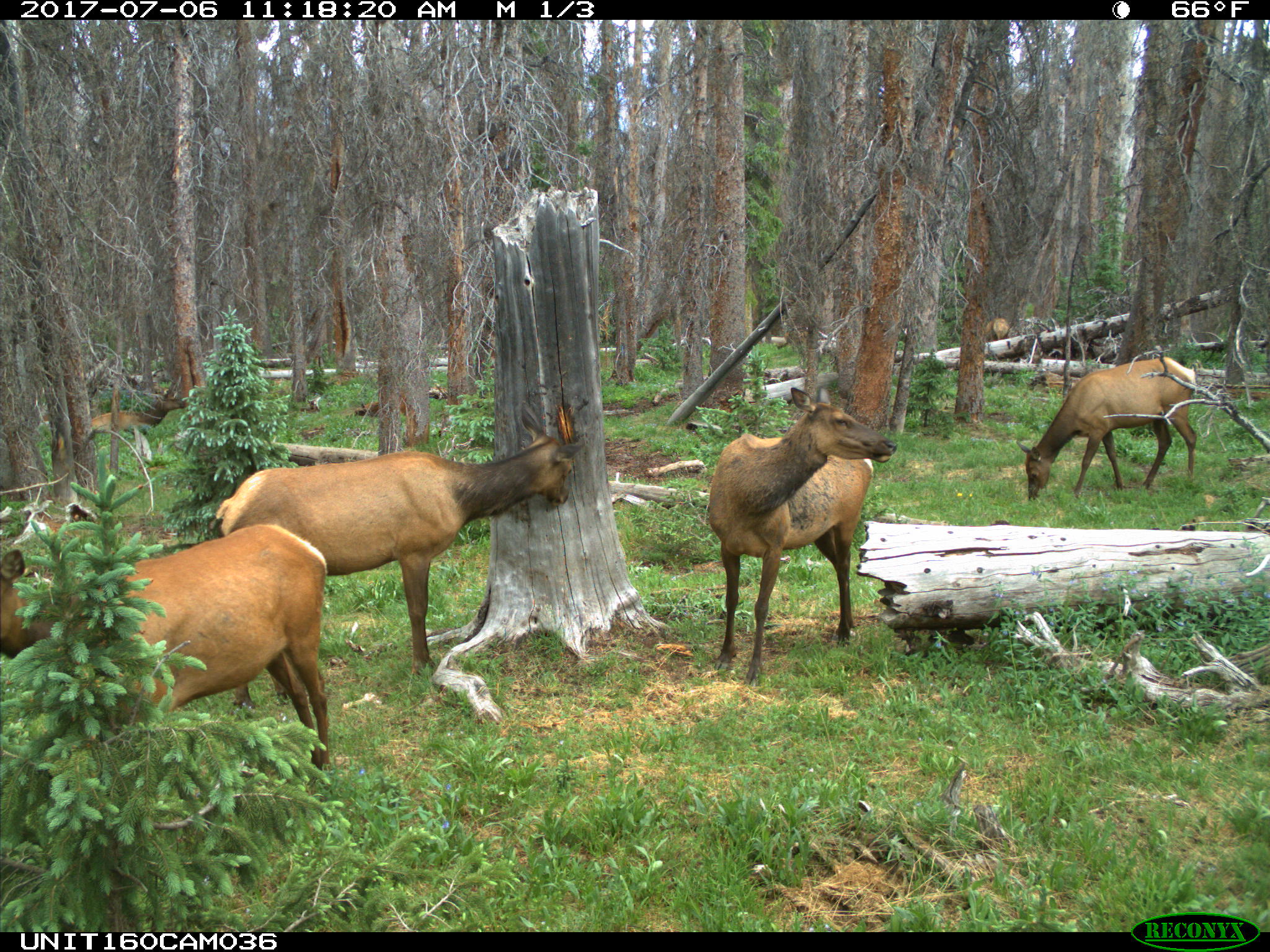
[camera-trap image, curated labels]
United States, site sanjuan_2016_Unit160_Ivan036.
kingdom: Animalia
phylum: Chordata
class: Mammalia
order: Artiodactyla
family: Cervidae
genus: Cervus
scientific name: Cervus elaphus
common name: red deer